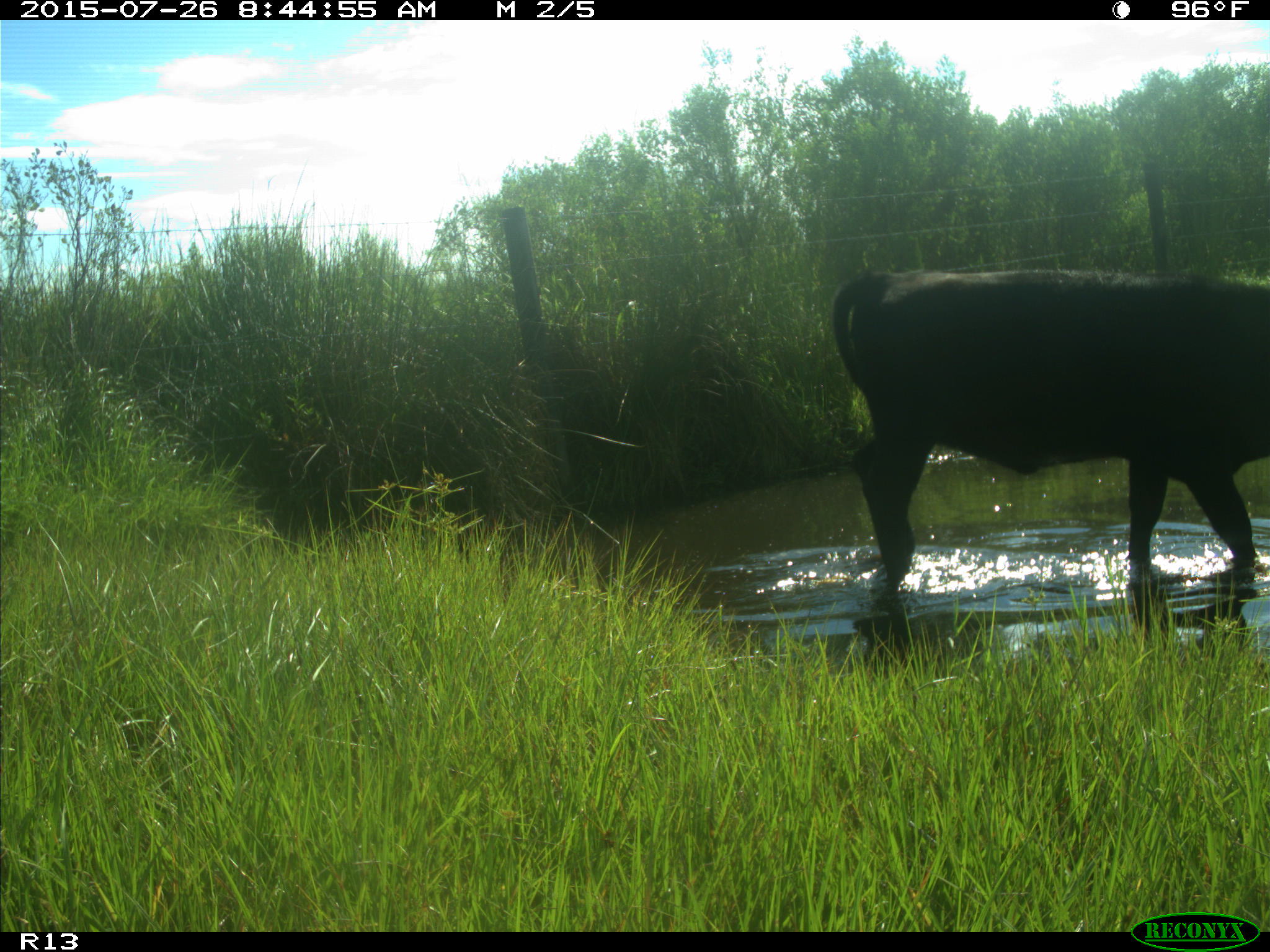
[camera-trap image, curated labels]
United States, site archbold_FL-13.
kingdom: Animalia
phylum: Chordata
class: Mammalia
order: Artiodactyla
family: Bovidae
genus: Bos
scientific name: Bos taurus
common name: domestic cow